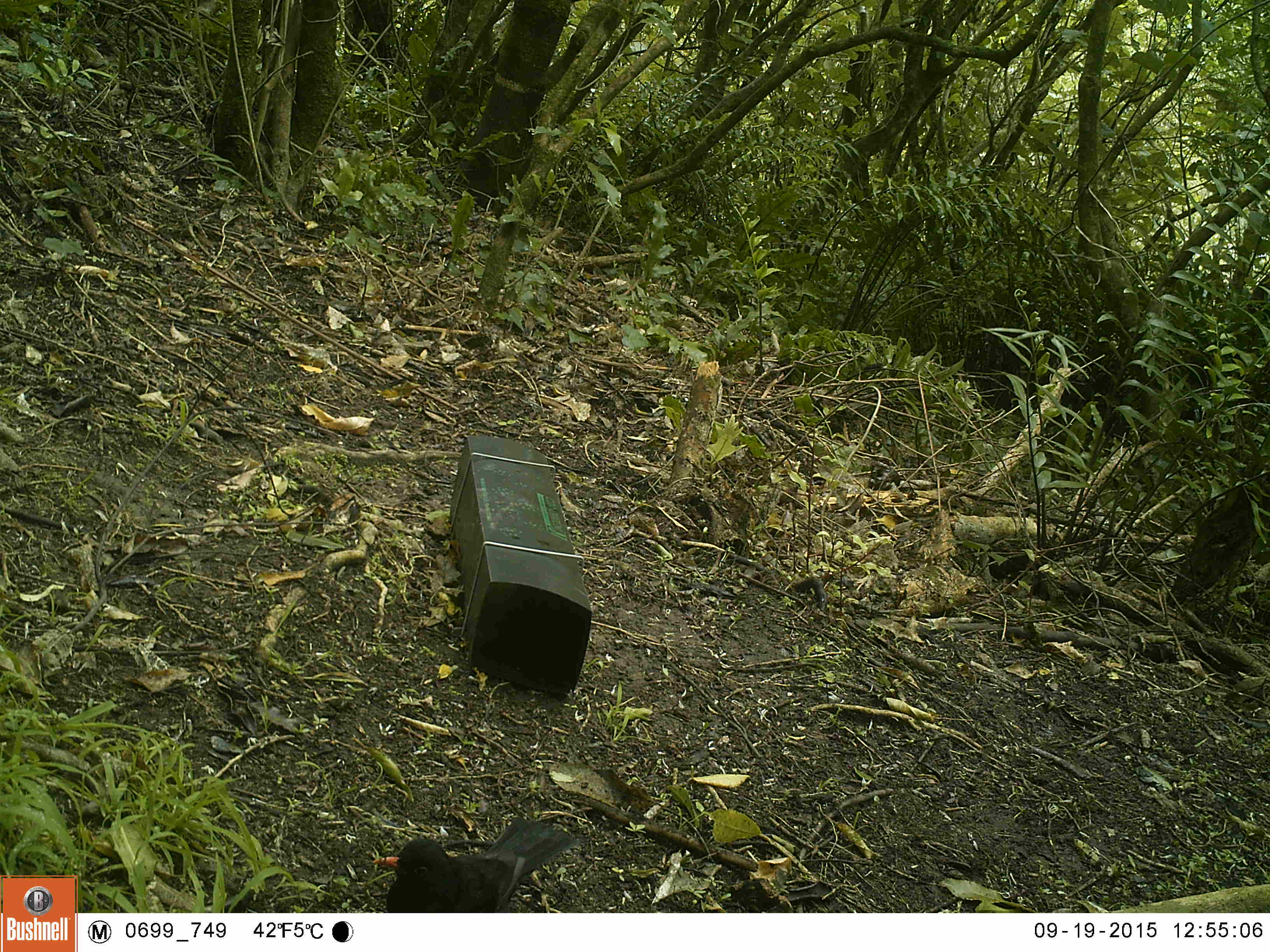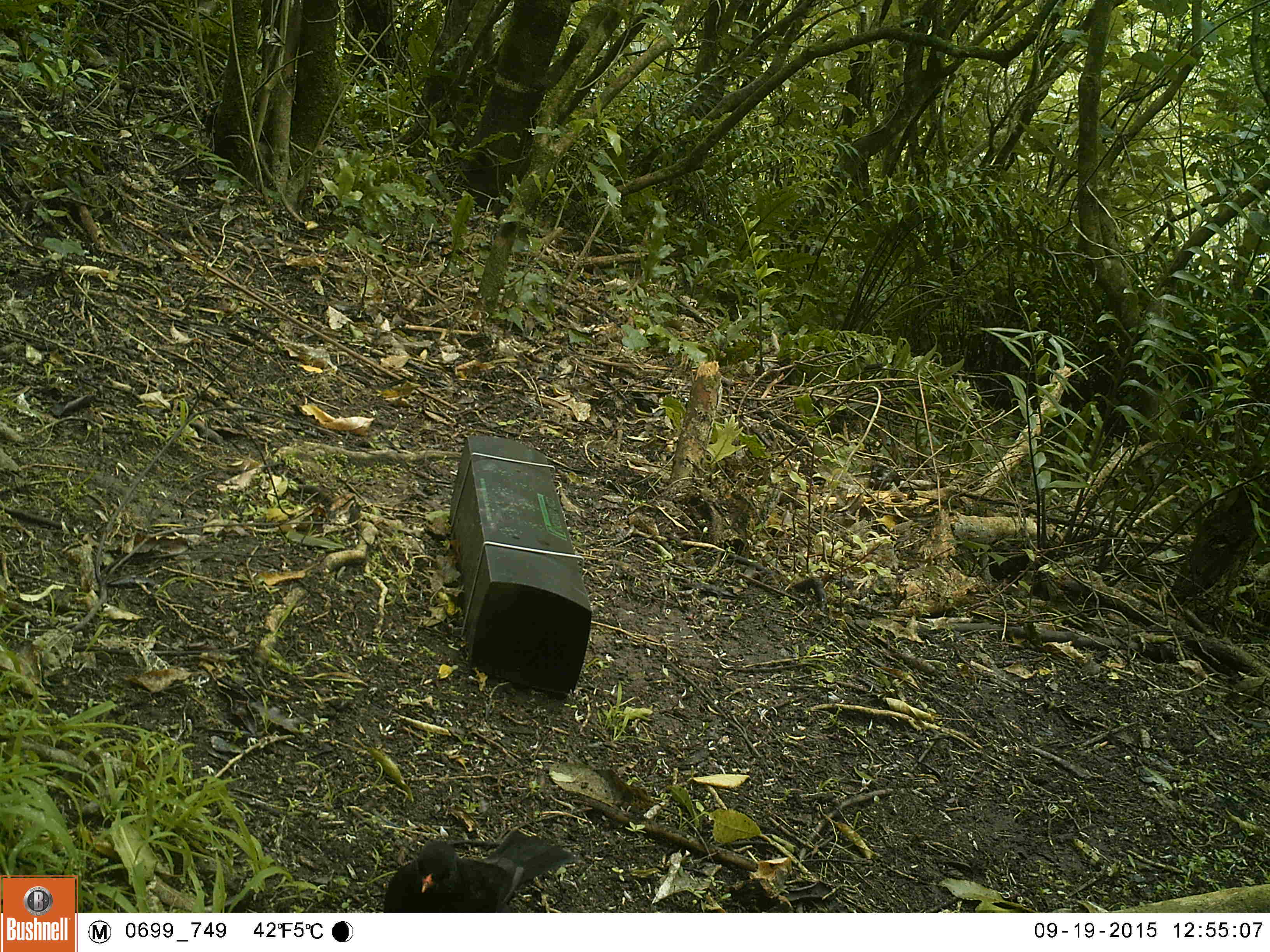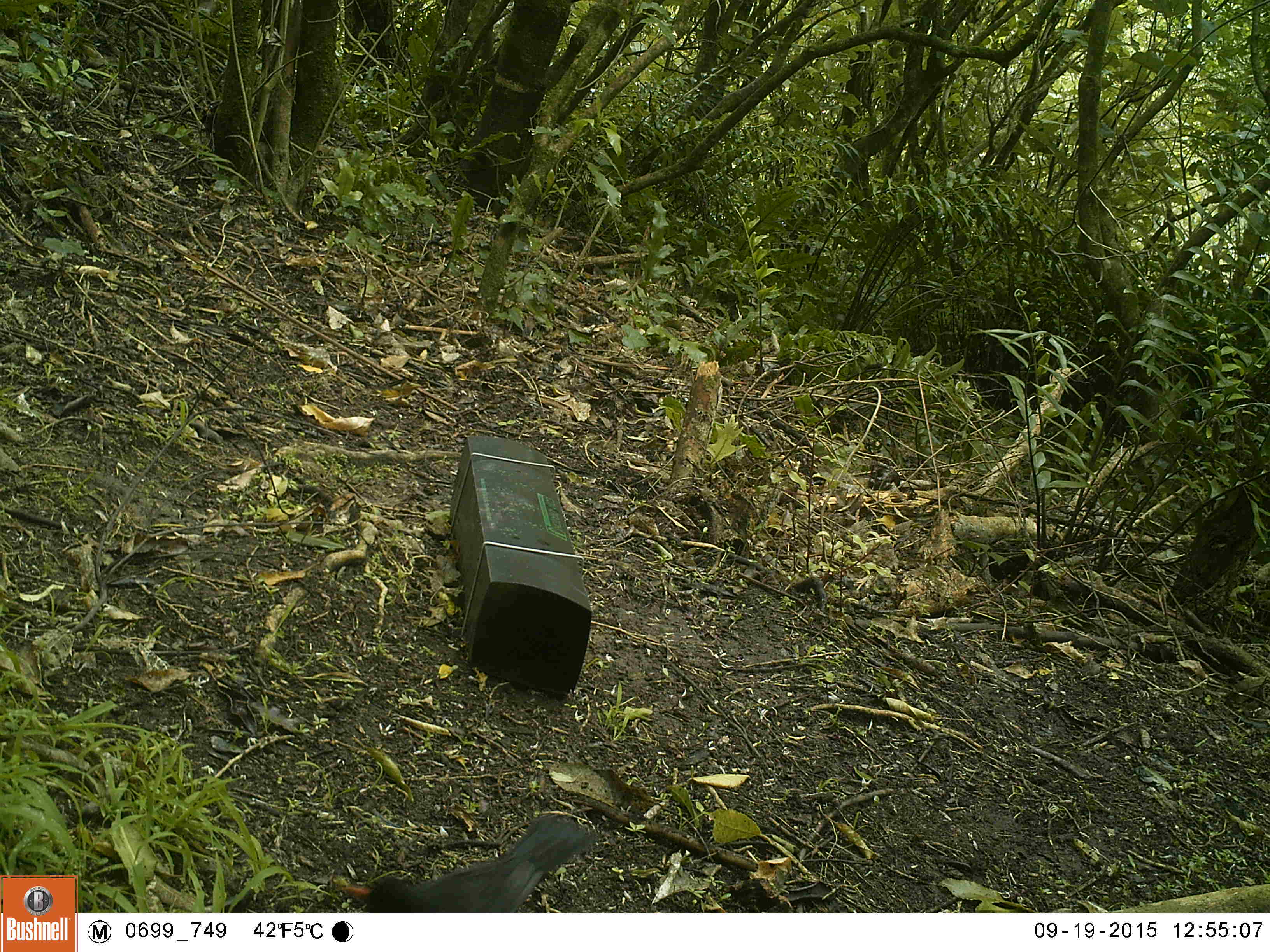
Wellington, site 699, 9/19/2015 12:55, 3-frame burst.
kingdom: Animalia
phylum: Chordata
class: Aves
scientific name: Aves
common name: bird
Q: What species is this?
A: Bird (Aves).